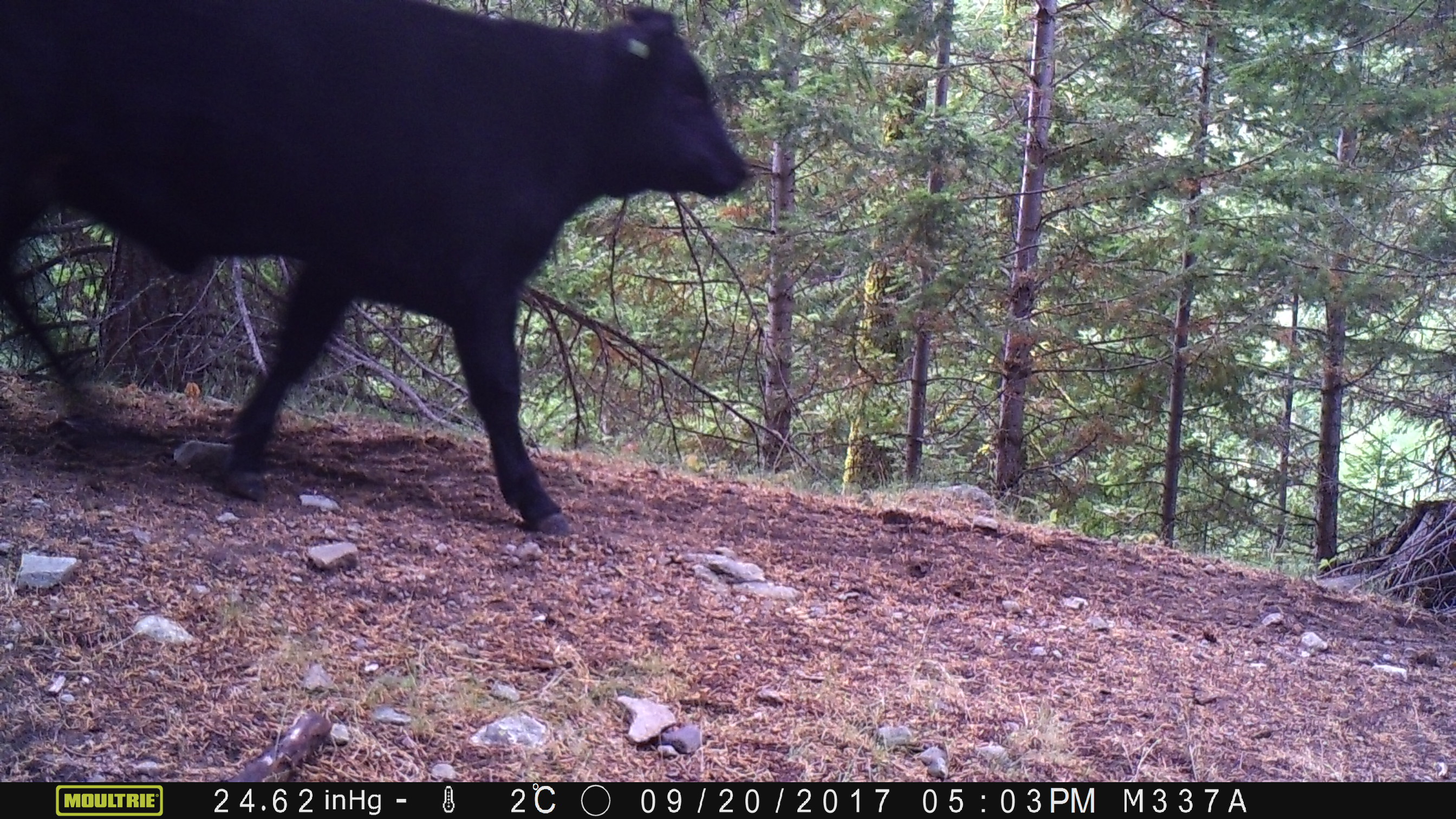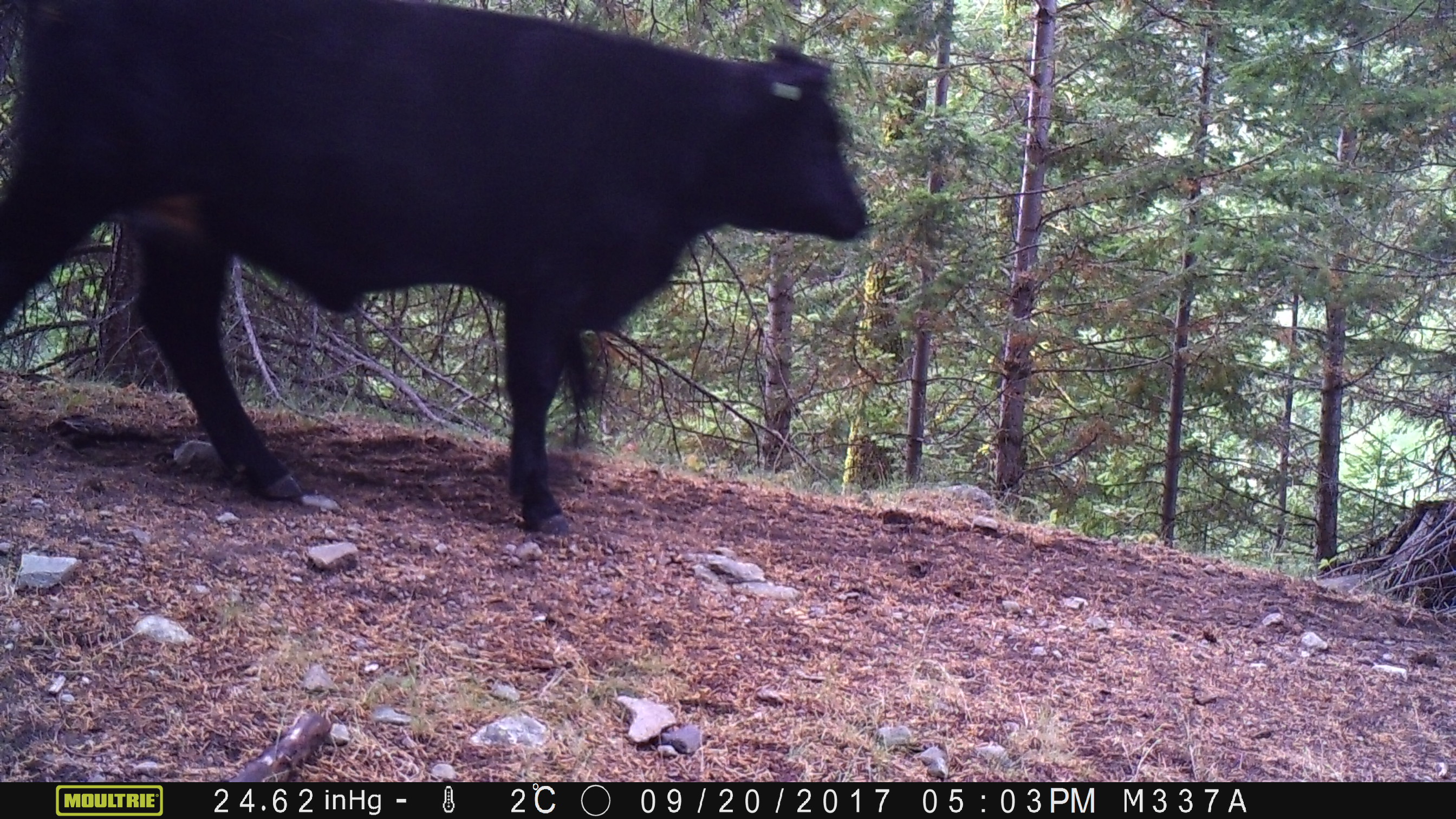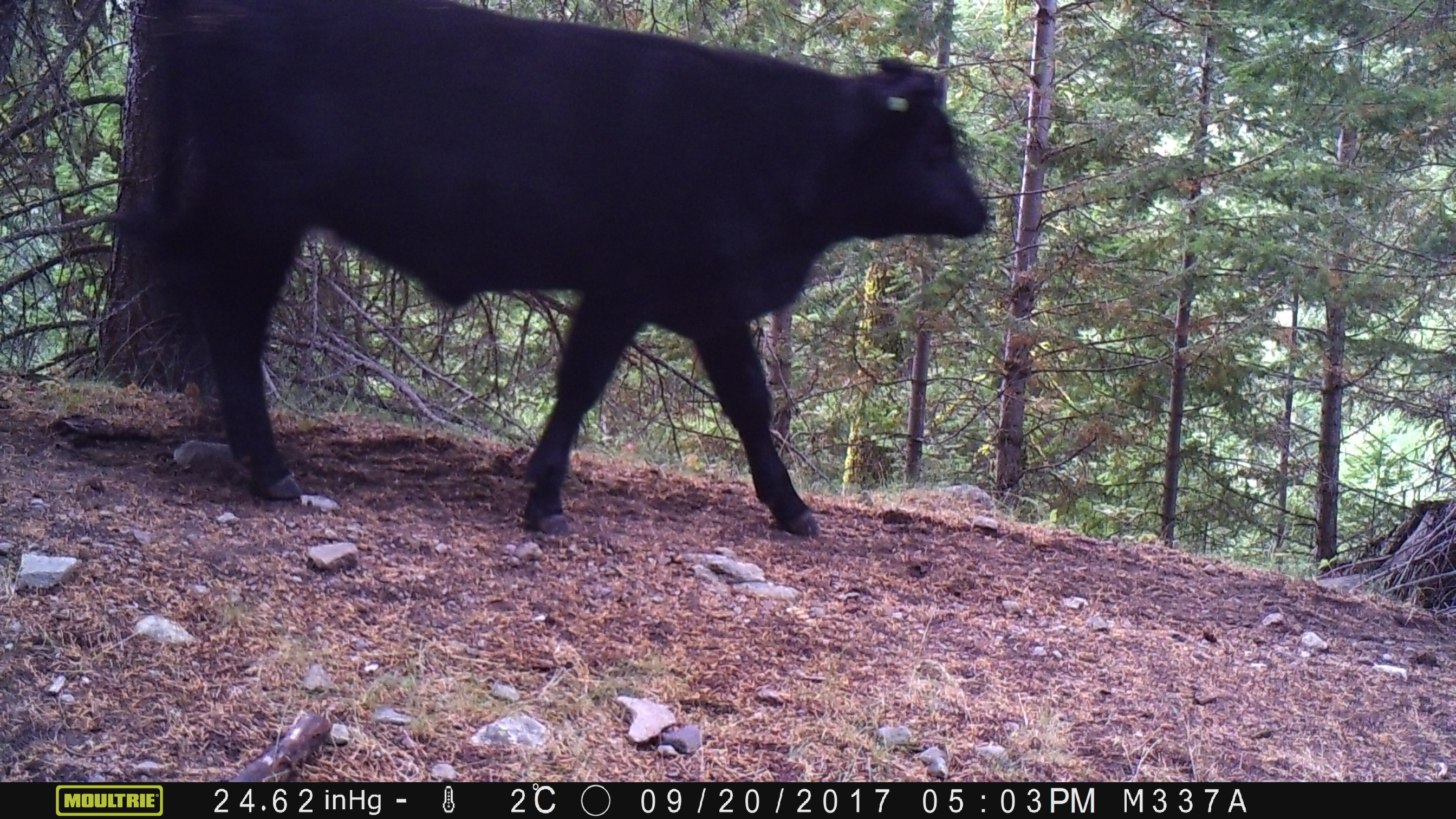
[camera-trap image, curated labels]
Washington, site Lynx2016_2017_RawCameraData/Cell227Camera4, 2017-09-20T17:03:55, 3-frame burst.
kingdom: Animalia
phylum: Chordata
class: Mammalia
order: Artiodactyla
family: Bovidae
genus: Bos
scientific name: Bos taurus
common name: domestic cattle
Domestic cattle (Bos taurus). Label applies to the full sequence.